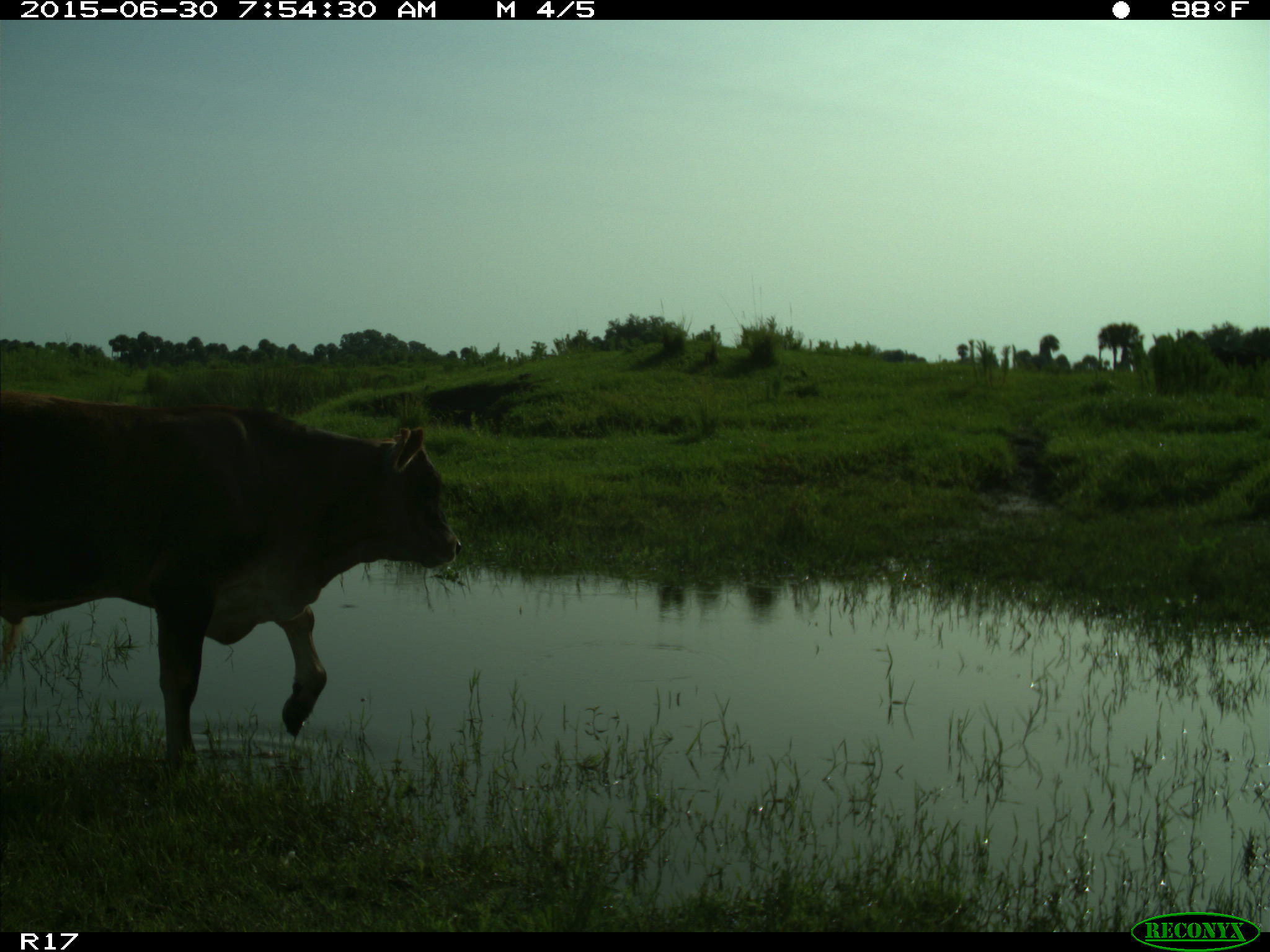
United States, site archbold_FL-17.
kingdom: Animalia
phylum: Chordata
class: Mammalia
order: Artiodactyla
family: Bovidae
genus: Bos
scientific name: Bos taurus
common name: domestic cow